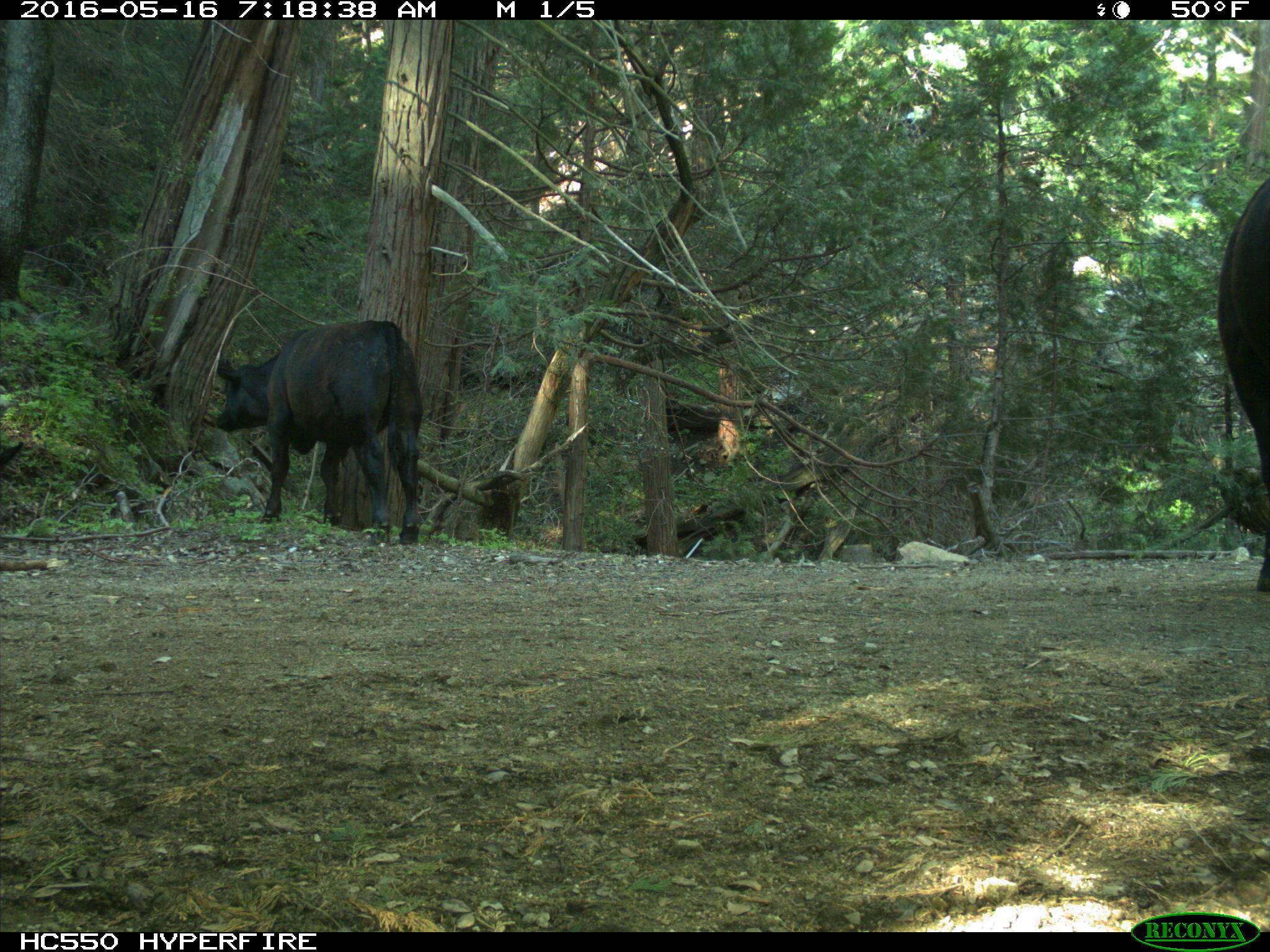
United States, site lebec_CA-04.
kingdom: Animalia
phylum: Chordata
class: Mammalia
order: Artiodactyla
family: Bovidae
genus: Bos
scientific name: Bos taurus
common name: domestic cow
Bos taurus (domestic cow).